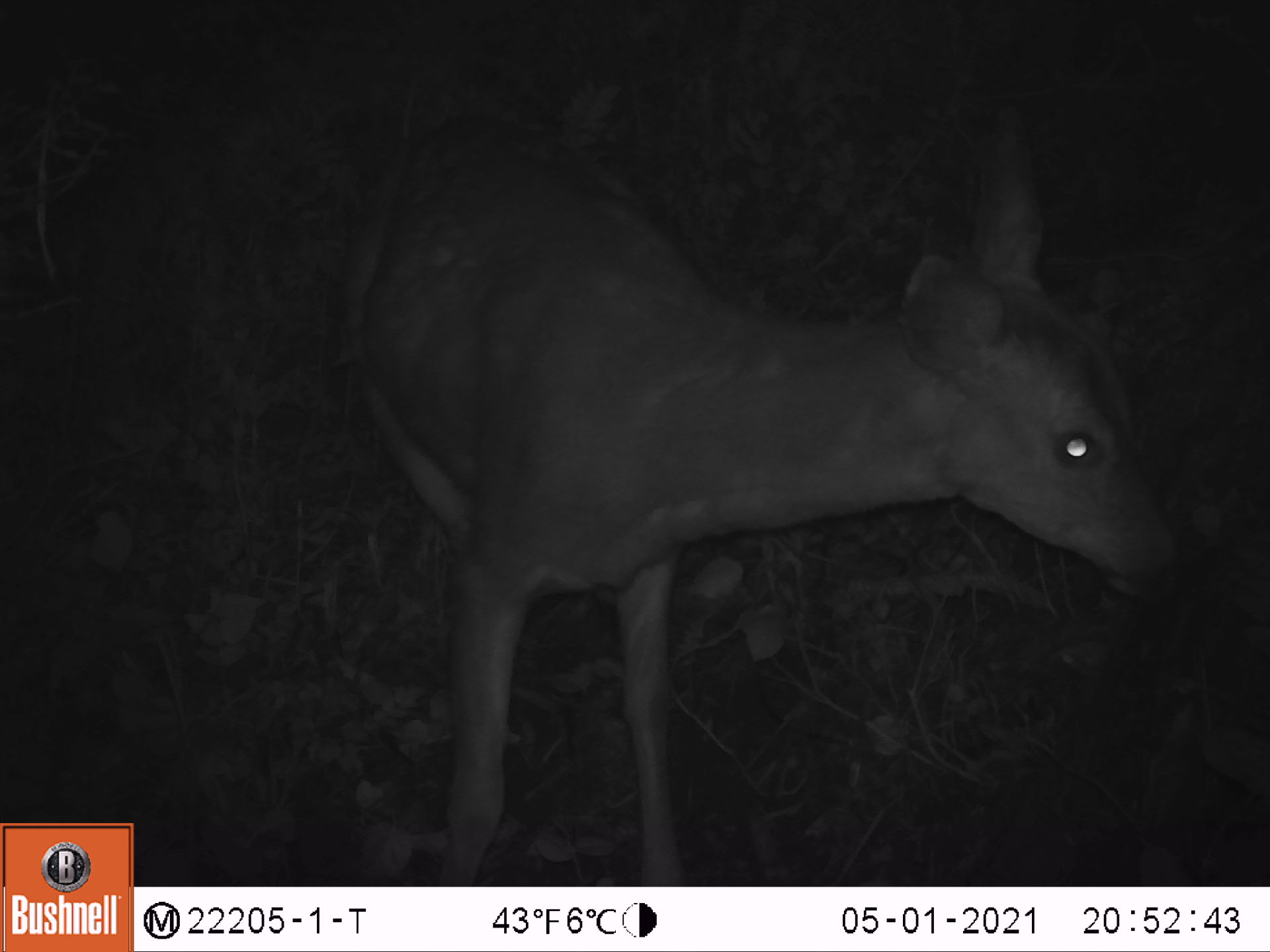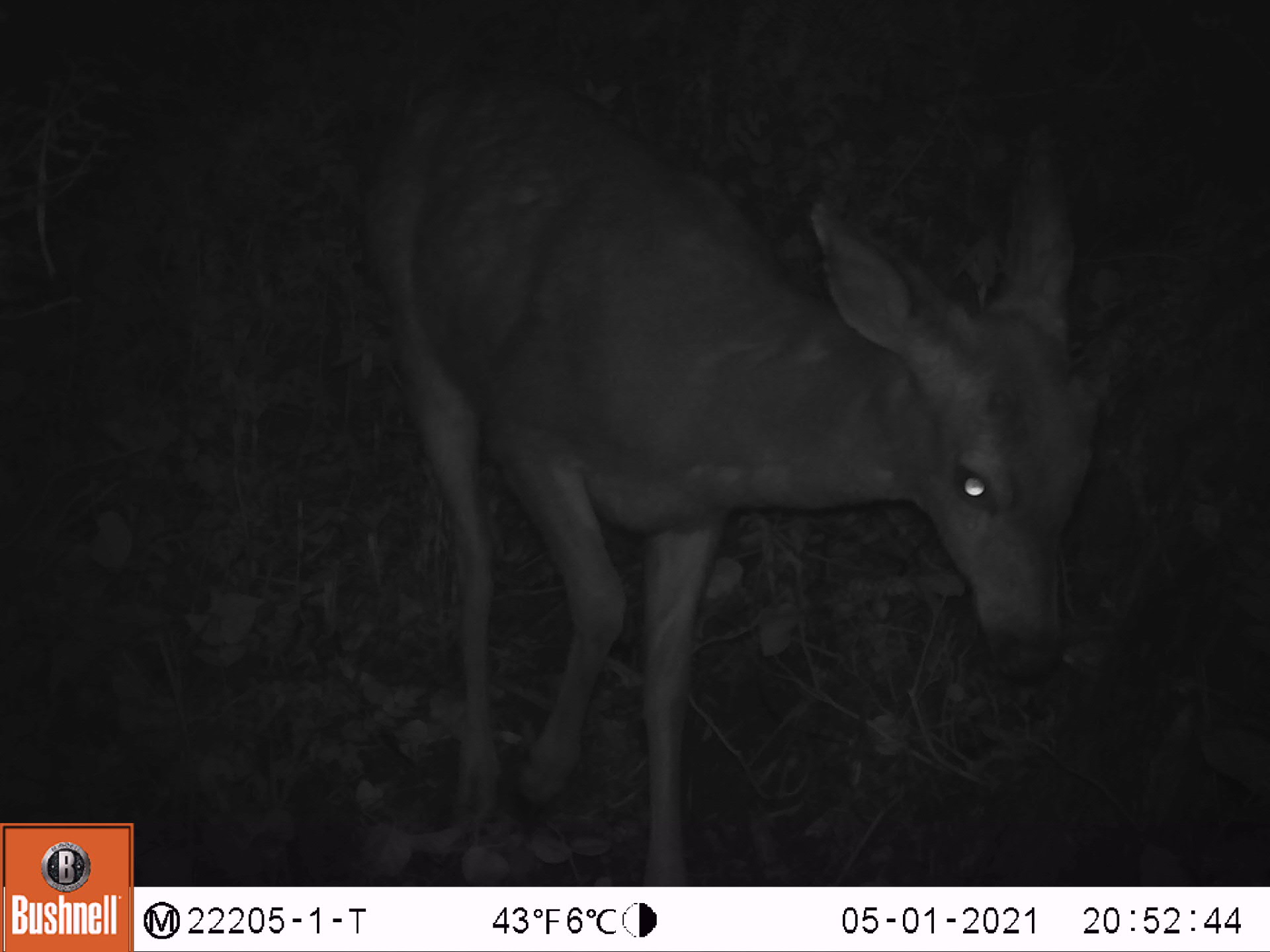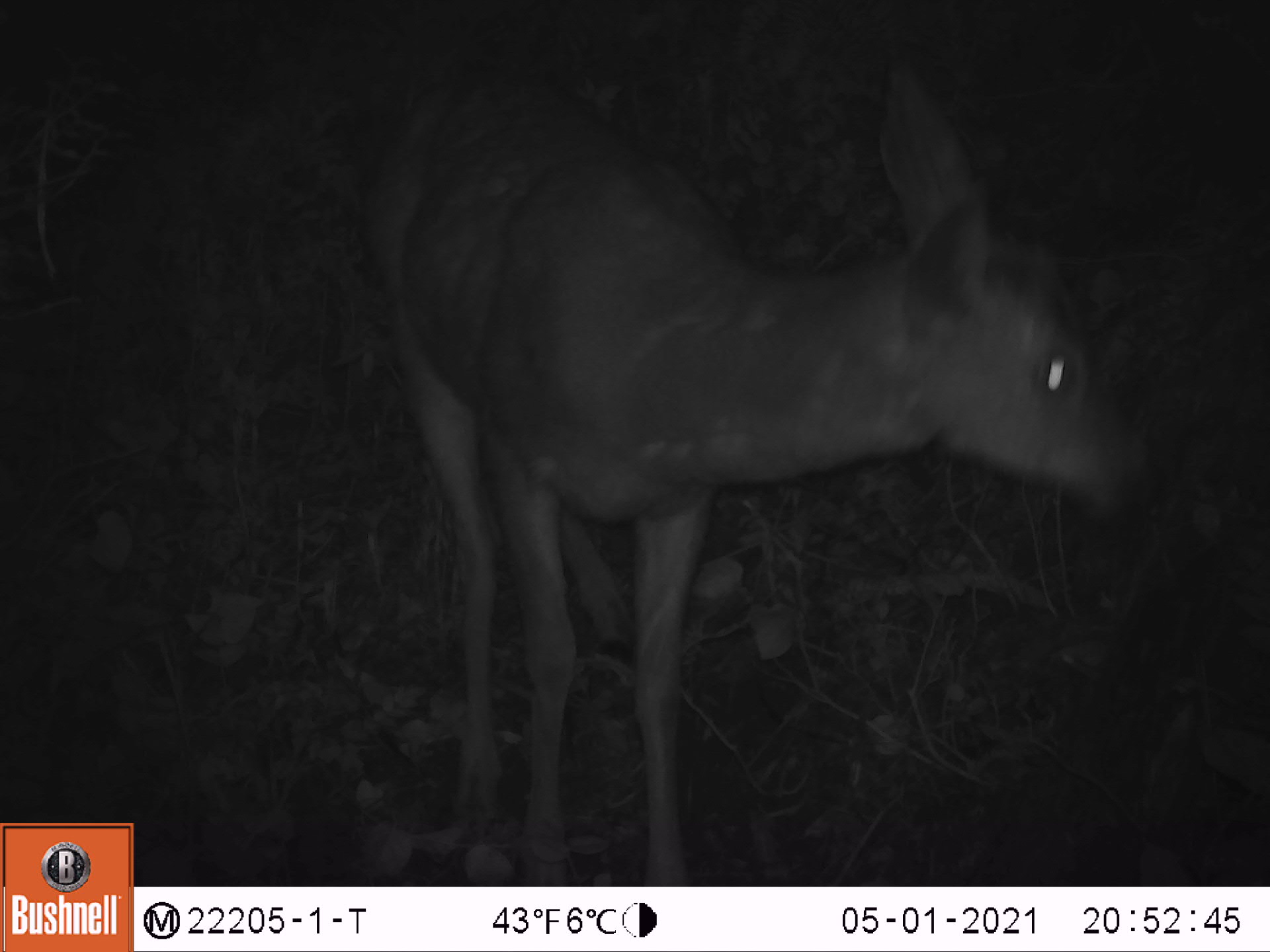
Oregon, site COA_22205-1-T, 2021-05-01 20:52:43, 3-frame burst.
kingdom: Animalia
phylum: Chordata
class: Mammalia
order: Artiodactyla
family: Cervidae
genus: Odocoileus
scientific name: Odocoileus hemionus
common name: black-tailed deer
Black-tailed deer (Odocoileus hemionus).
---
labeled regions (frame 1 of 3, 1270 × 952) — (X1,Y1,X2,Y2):
black-tailed deer: (293,73,1220,883)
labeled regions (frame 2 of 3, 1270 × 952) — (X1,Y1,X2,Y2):
black-tailed deer: (313,41,1157,883)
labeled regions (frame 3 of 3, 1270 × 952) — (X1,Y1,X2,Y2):
black-tailed deer: (301,22,1182,885)